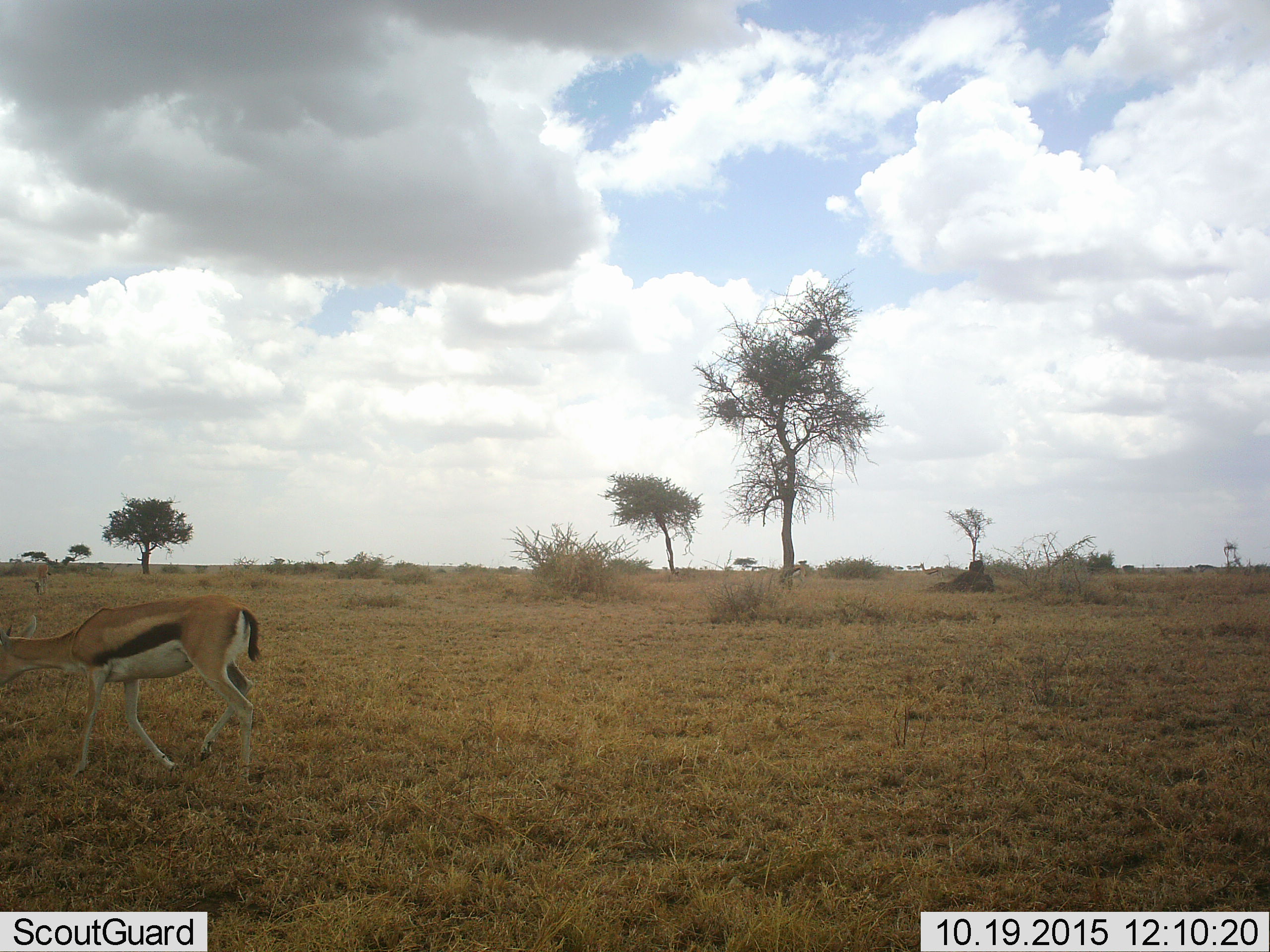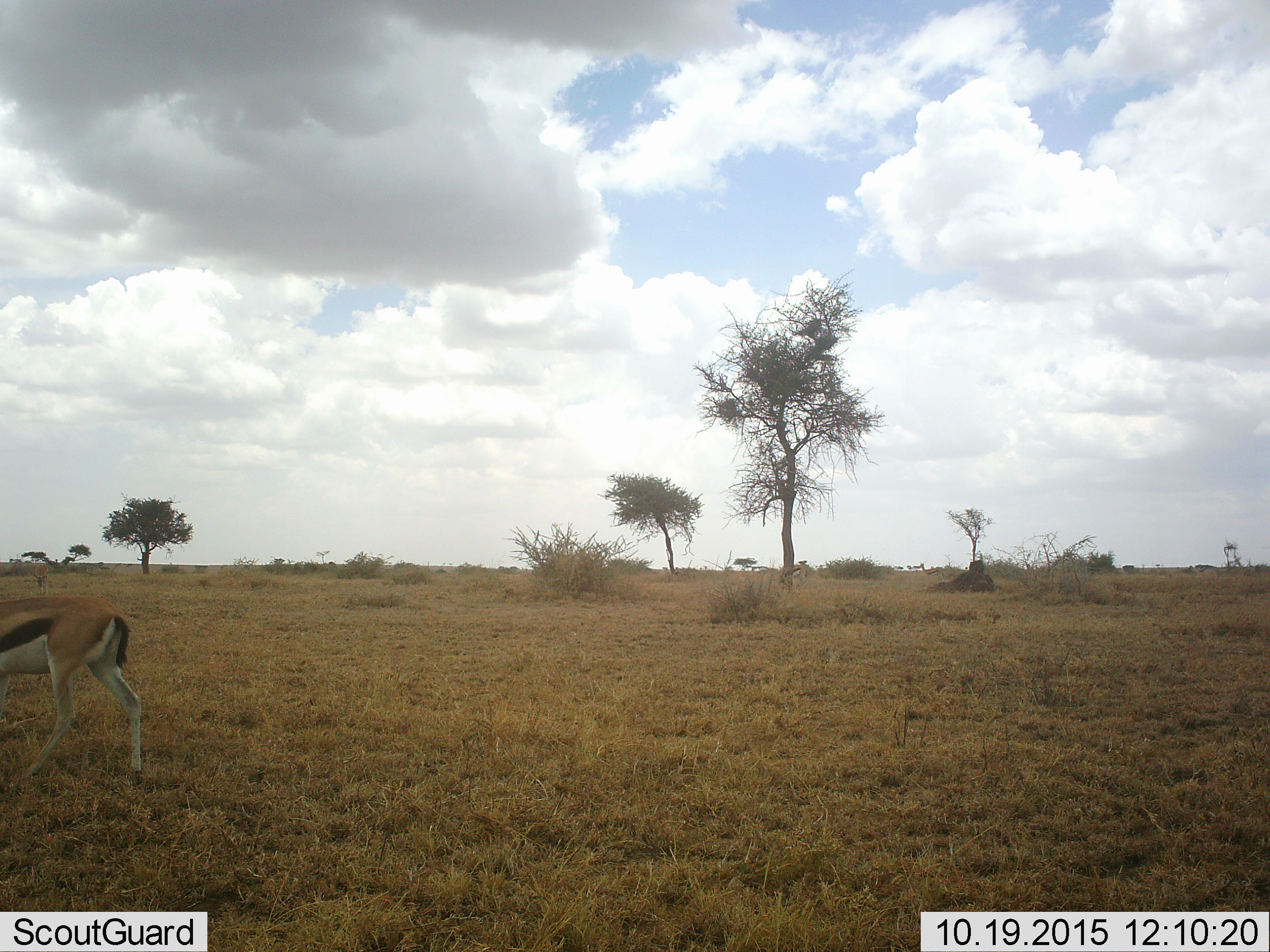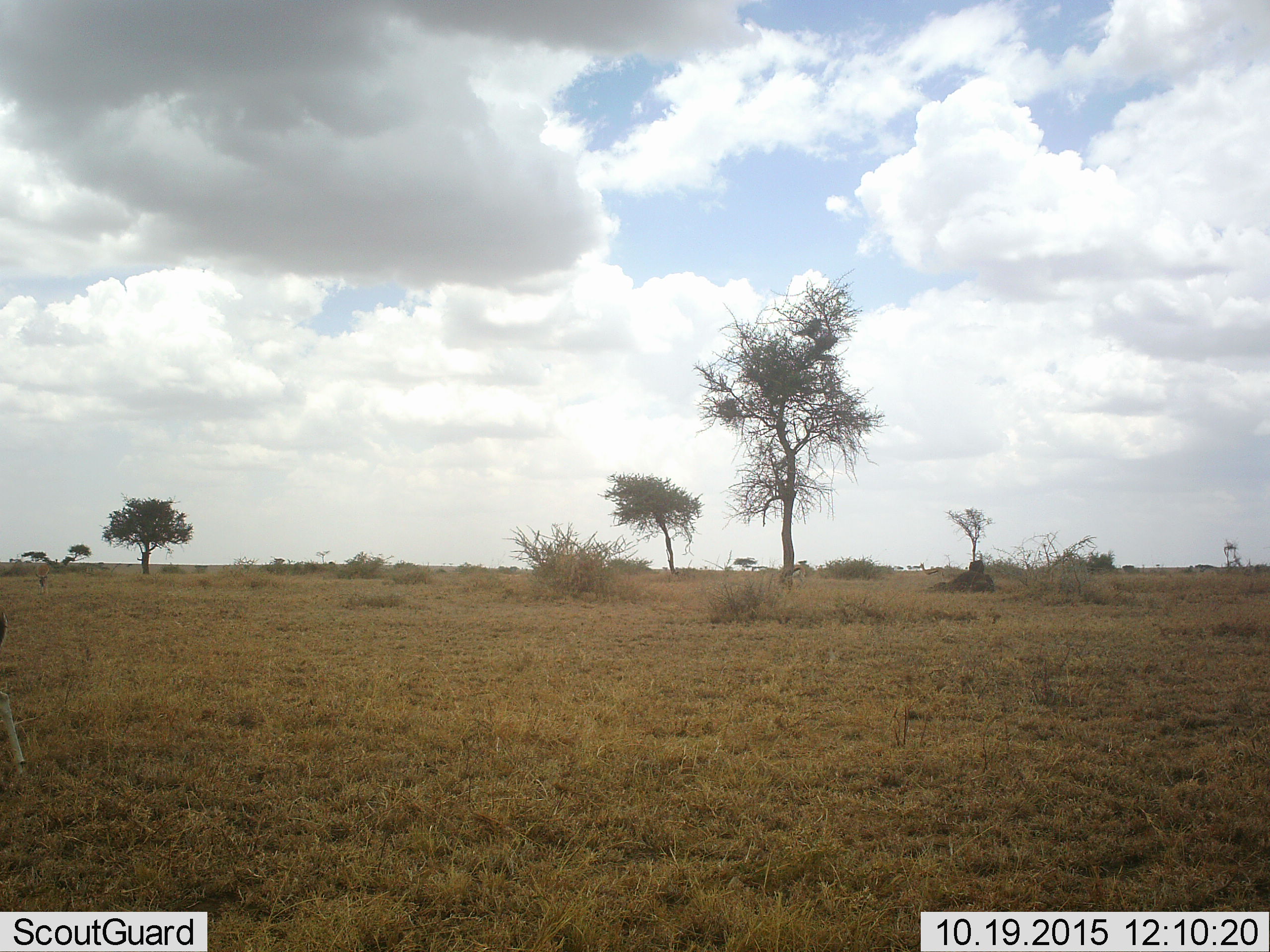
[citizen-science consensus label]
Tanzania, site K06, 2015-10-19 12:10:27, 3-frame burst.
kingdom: Animalia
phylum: Chordata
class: Mammalia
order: Artiodactyla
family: Bovidae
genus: Eudorcas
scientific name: Eudorcas thomsonii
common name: thomson's gazelle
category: gazellethomsons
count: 1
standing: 14%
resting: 0%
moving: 86%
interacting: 0%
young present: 0%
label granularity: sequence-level